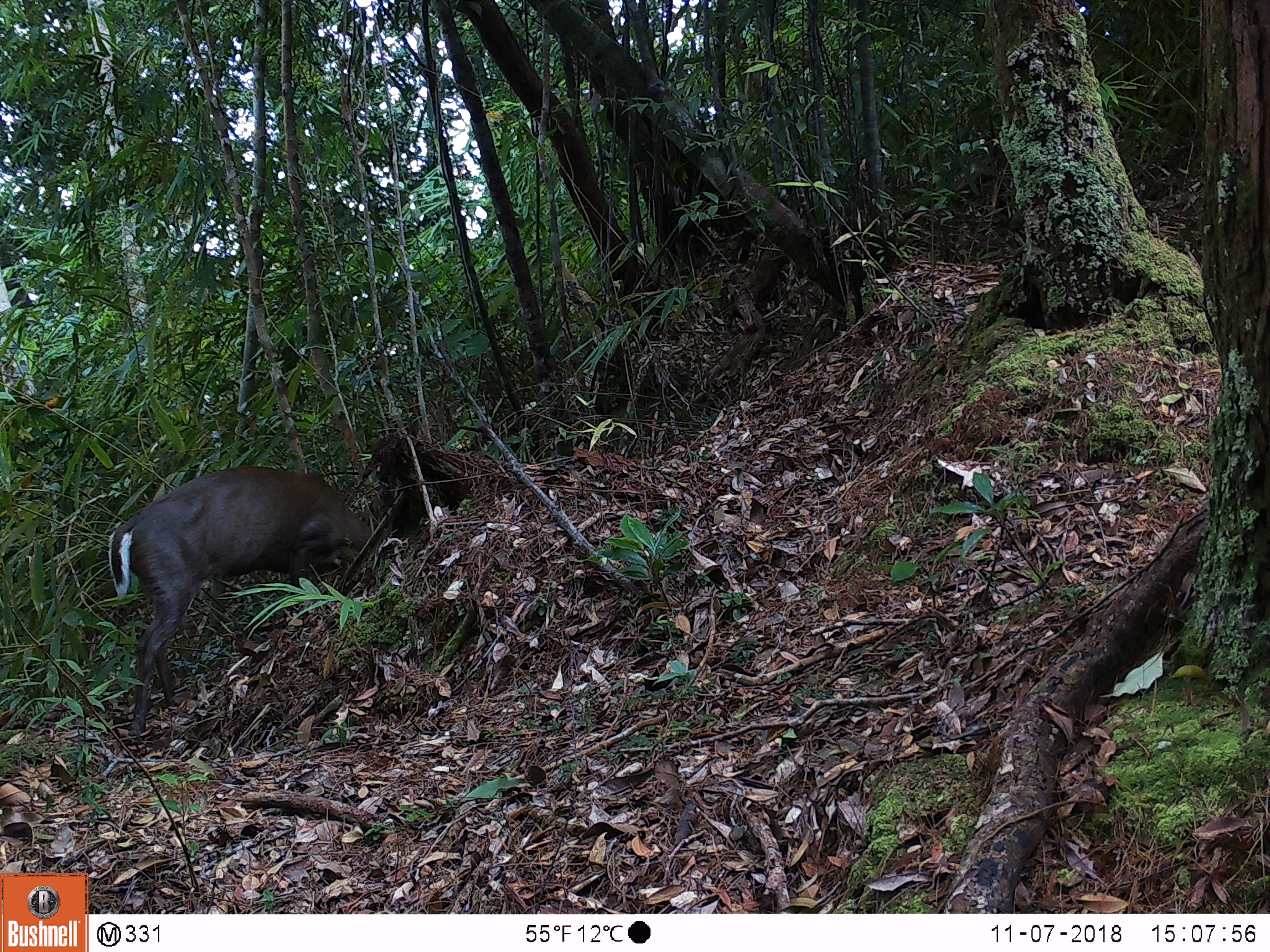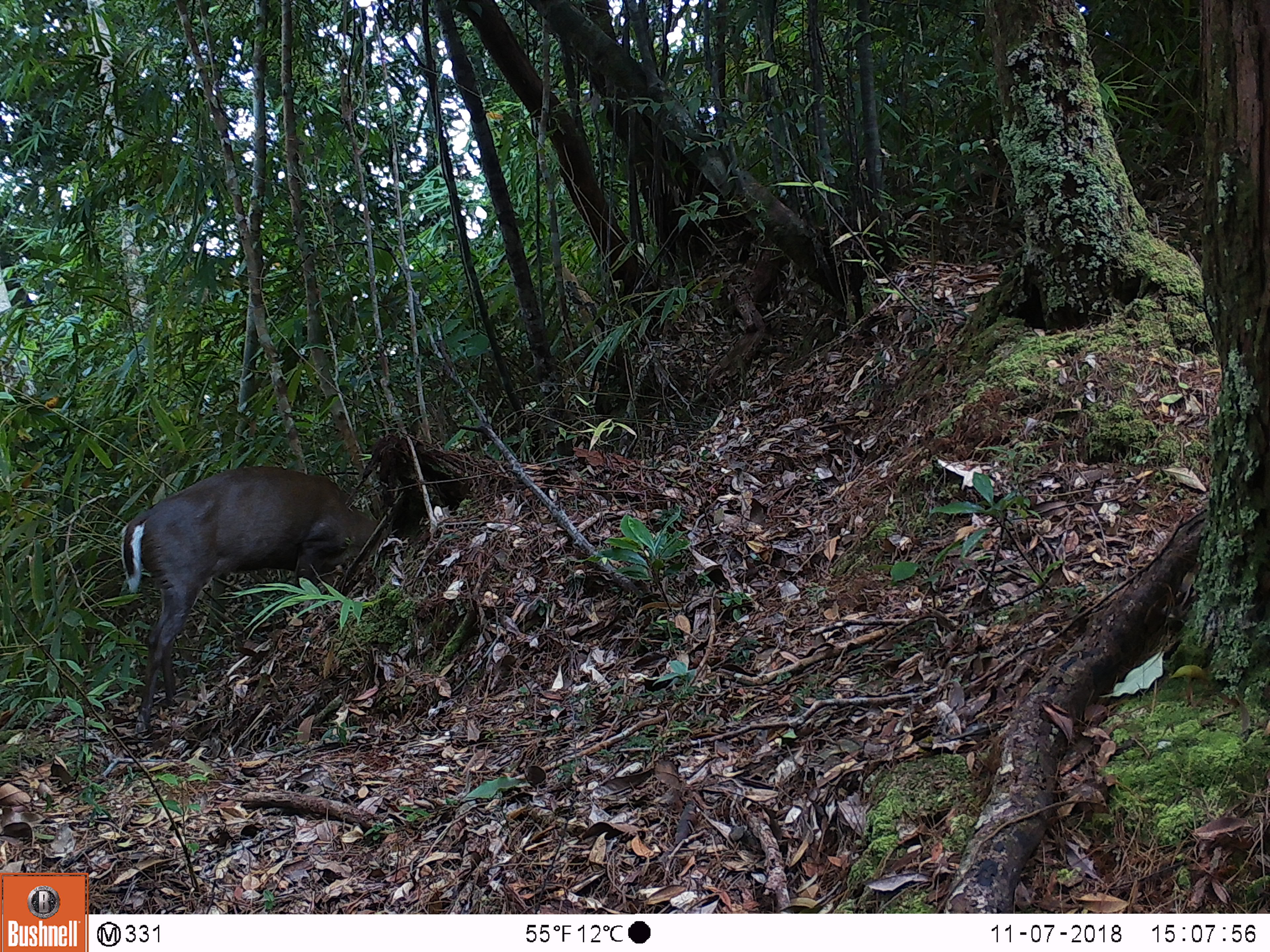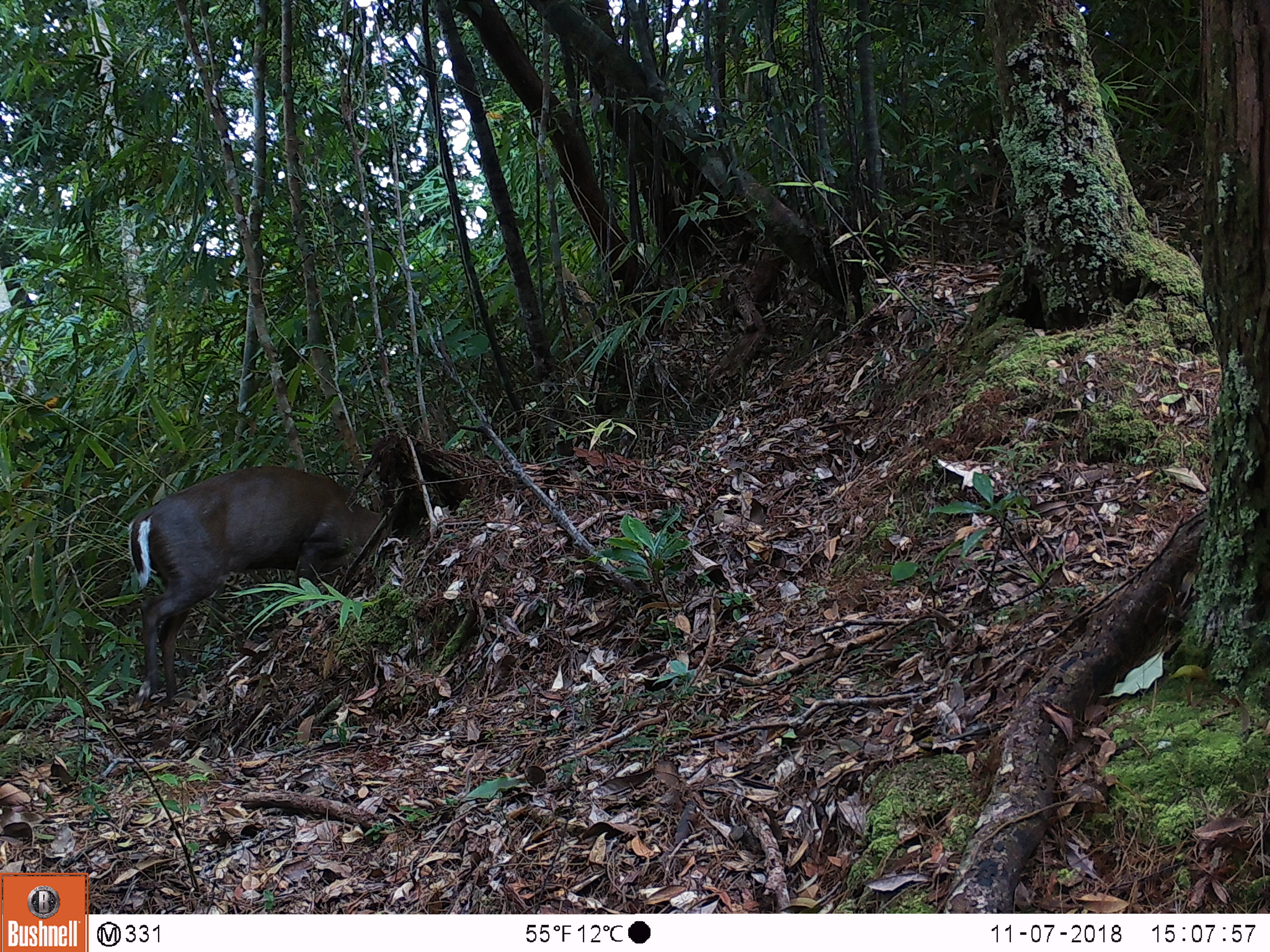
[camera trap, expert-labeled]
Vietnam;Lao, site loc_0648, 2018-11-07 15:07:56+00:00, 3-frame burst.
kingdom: Animalia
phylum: Chordata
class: Mammalia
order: Artiodactyla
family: Cervidae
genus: Muntiacus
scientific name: Muntiacus rooseveltorum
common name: roosevelt's muntjac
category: roosevelts muntjac group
Roosevelts muntjac group (roosevelt's muntjac) (Muntiacus rooseveltorum). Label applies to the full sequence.